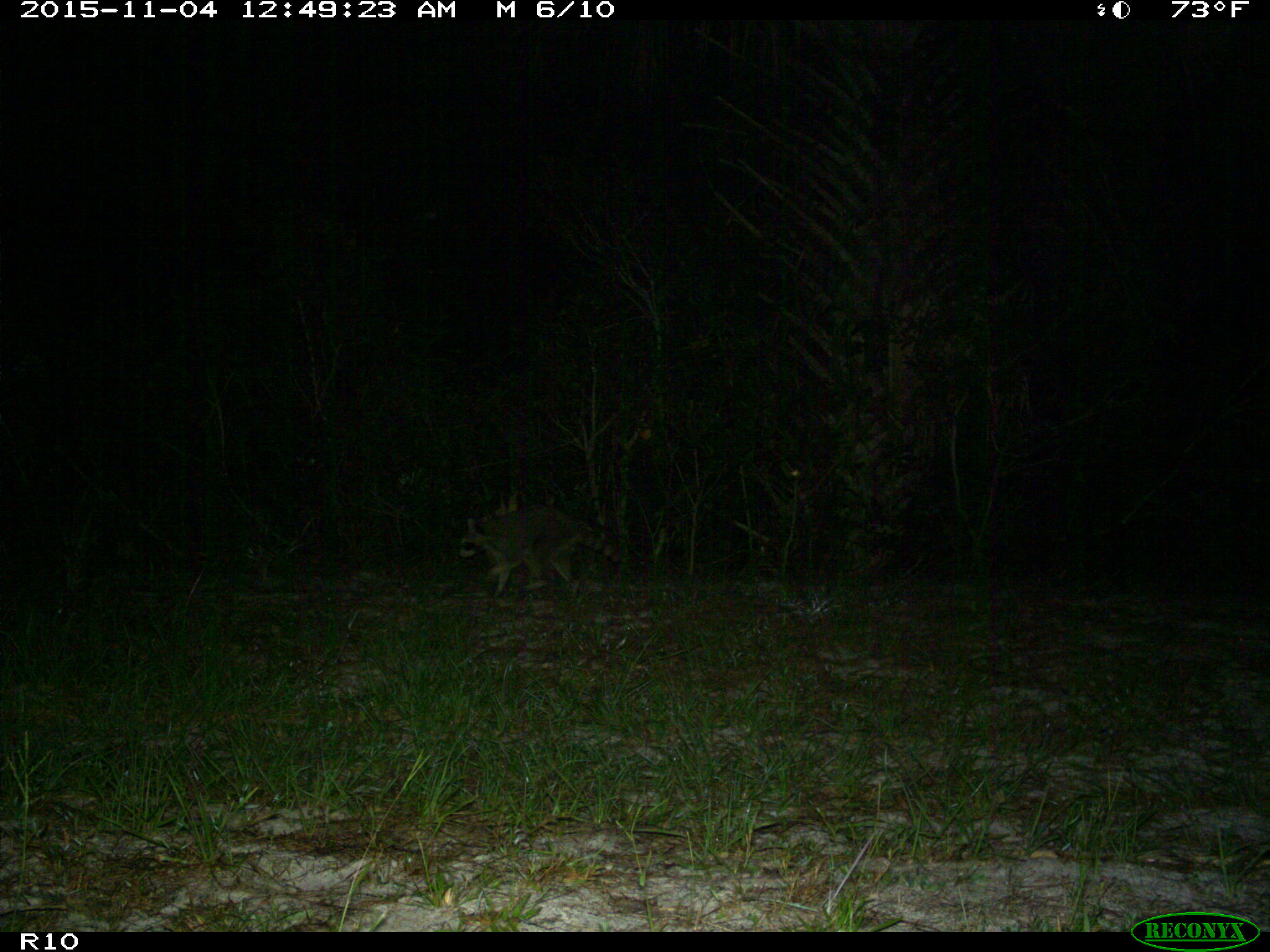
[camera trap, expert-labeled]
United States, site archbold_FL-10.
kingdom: Animalia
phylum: Chordata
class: Mammalia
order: Carnivora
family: Procyonidae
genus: Procyon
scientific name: Procyon lotor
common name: common raccoon